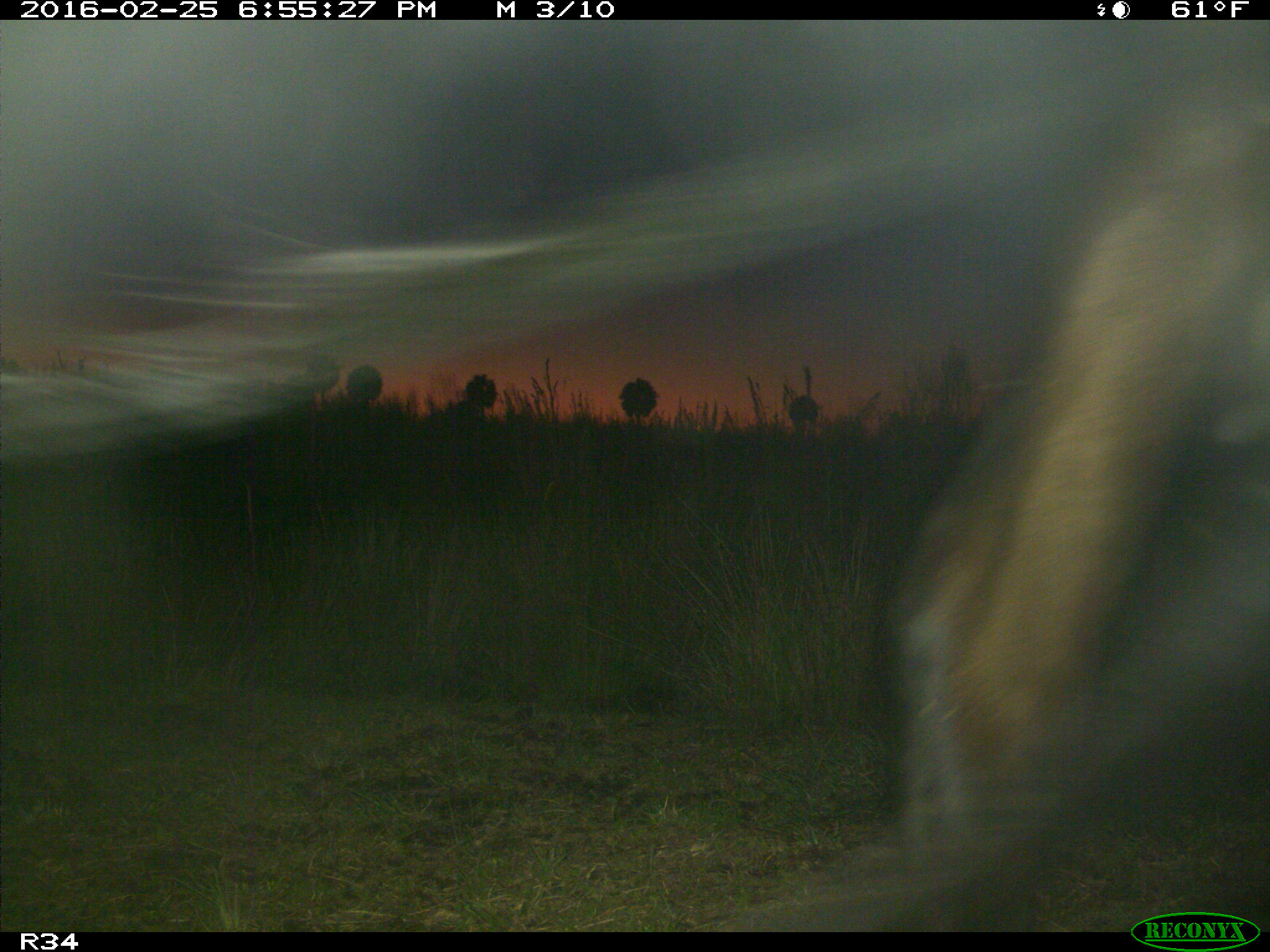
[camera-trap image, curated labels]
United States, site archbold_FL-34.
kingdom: Animalia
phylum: Chordata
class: Mammalia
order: Artiodactyla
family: Bovidae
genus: Bos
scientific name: Bos taurus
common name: domestic cow